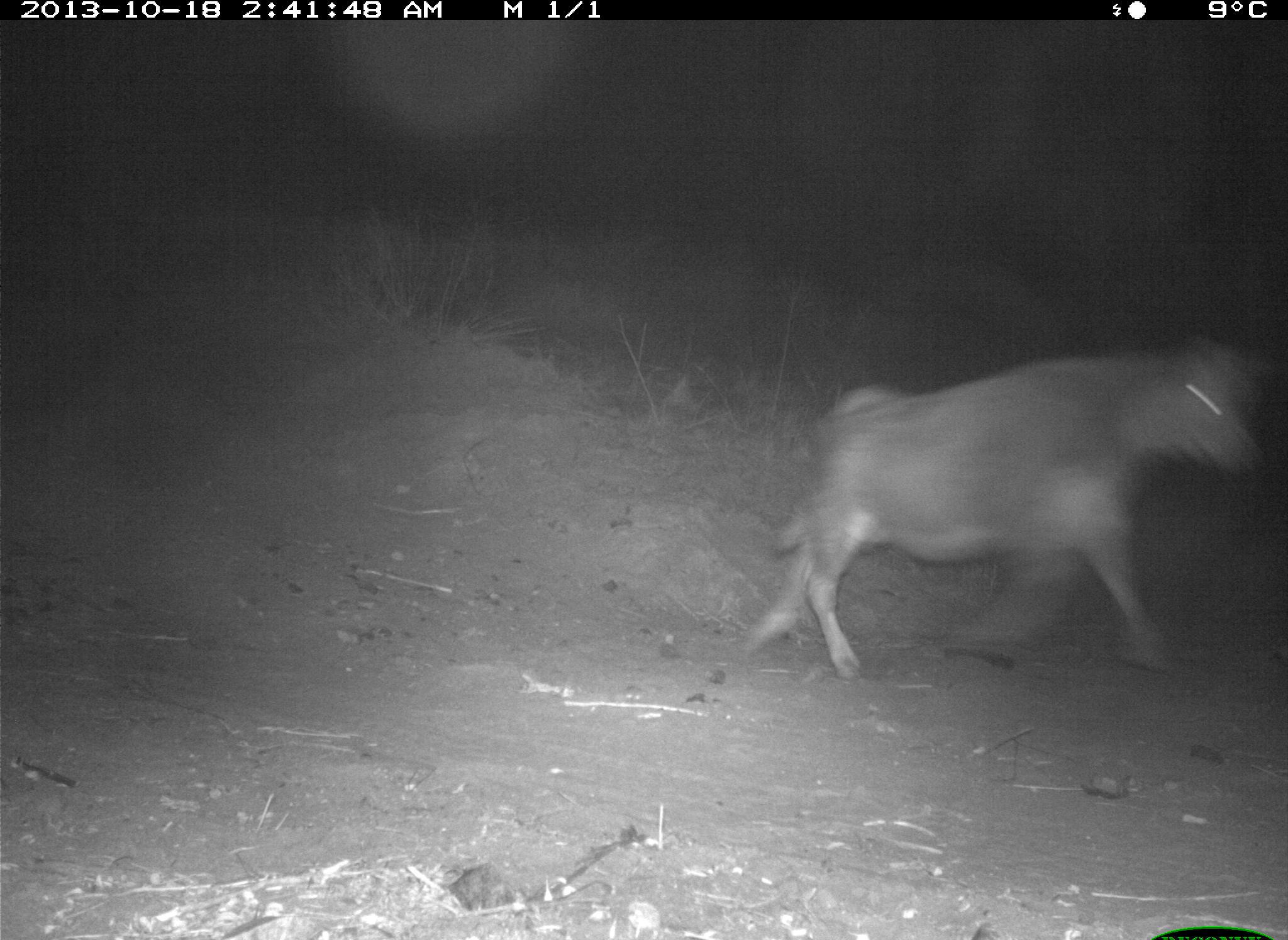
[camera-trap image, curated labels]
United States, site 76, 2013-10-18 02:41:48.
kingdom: Animalia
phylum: Chordata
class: Mammalia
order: Artiodactyla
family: Bovidae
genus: Bos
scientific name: Bos taurus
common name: cow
Cow (Bos taurus).